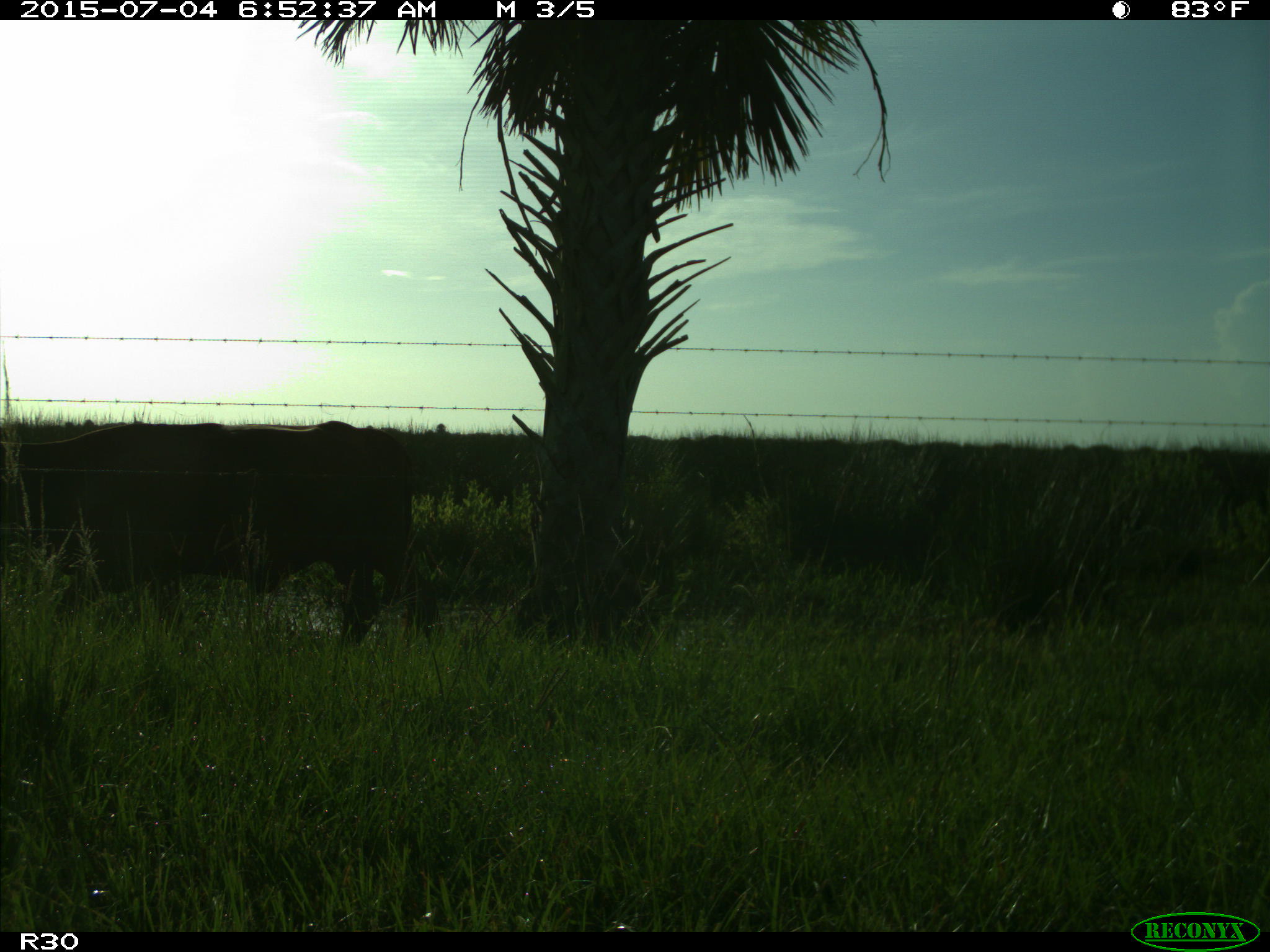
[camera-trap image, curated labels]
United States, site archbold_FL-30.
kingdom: Animalia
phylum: Chordata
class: Mammalia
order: Artiodactyla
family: Bovidae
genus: Bos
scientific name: Bos taurus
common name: domestic cow